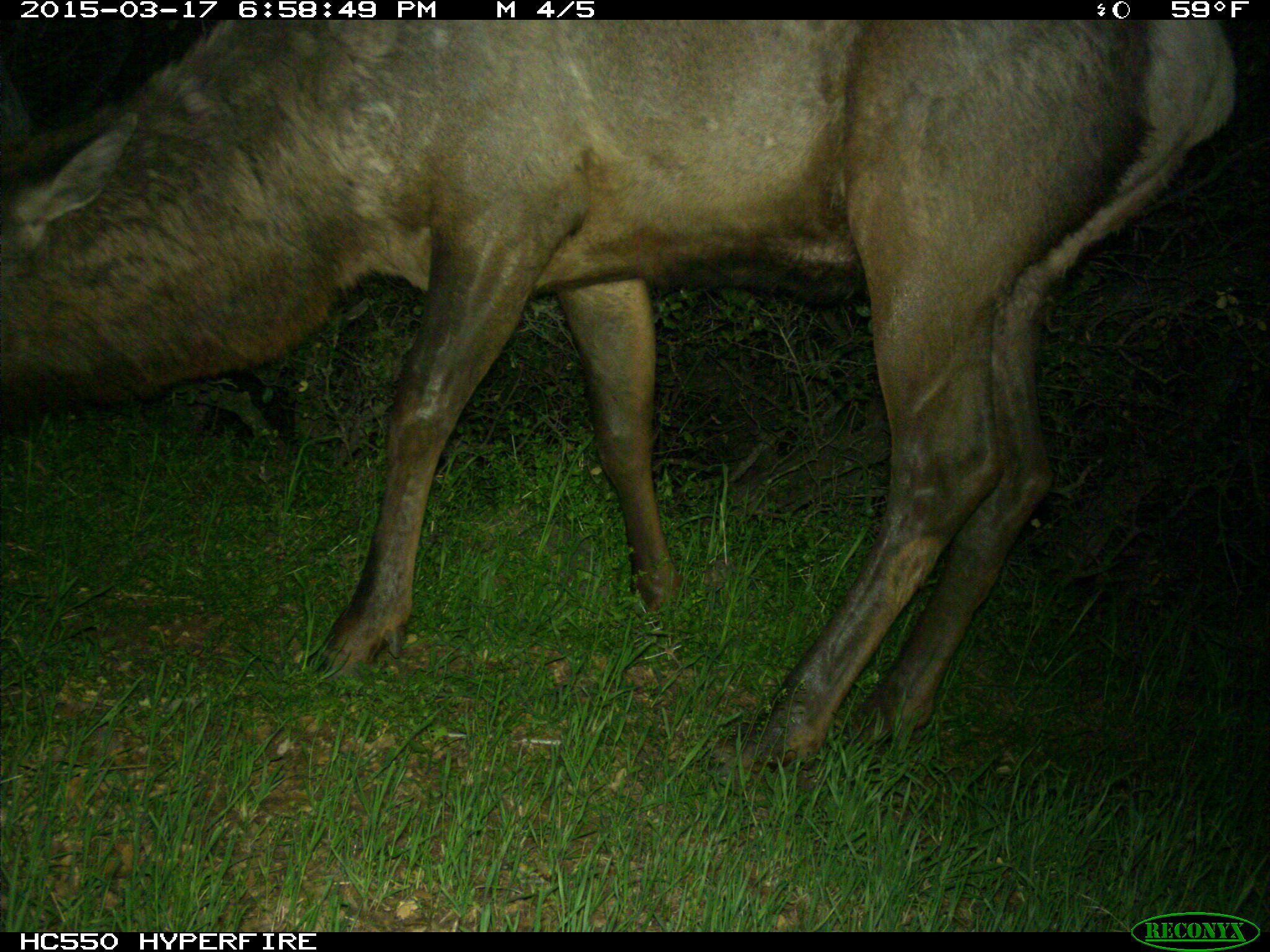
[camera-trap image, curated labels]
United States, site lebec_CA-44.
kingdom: Animalia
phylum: Chordata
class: Mammalia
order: Artiodactyla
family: Cervidae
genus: Cervus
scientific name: Cervus canadensis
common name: elk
Cervus canadensis (elk).